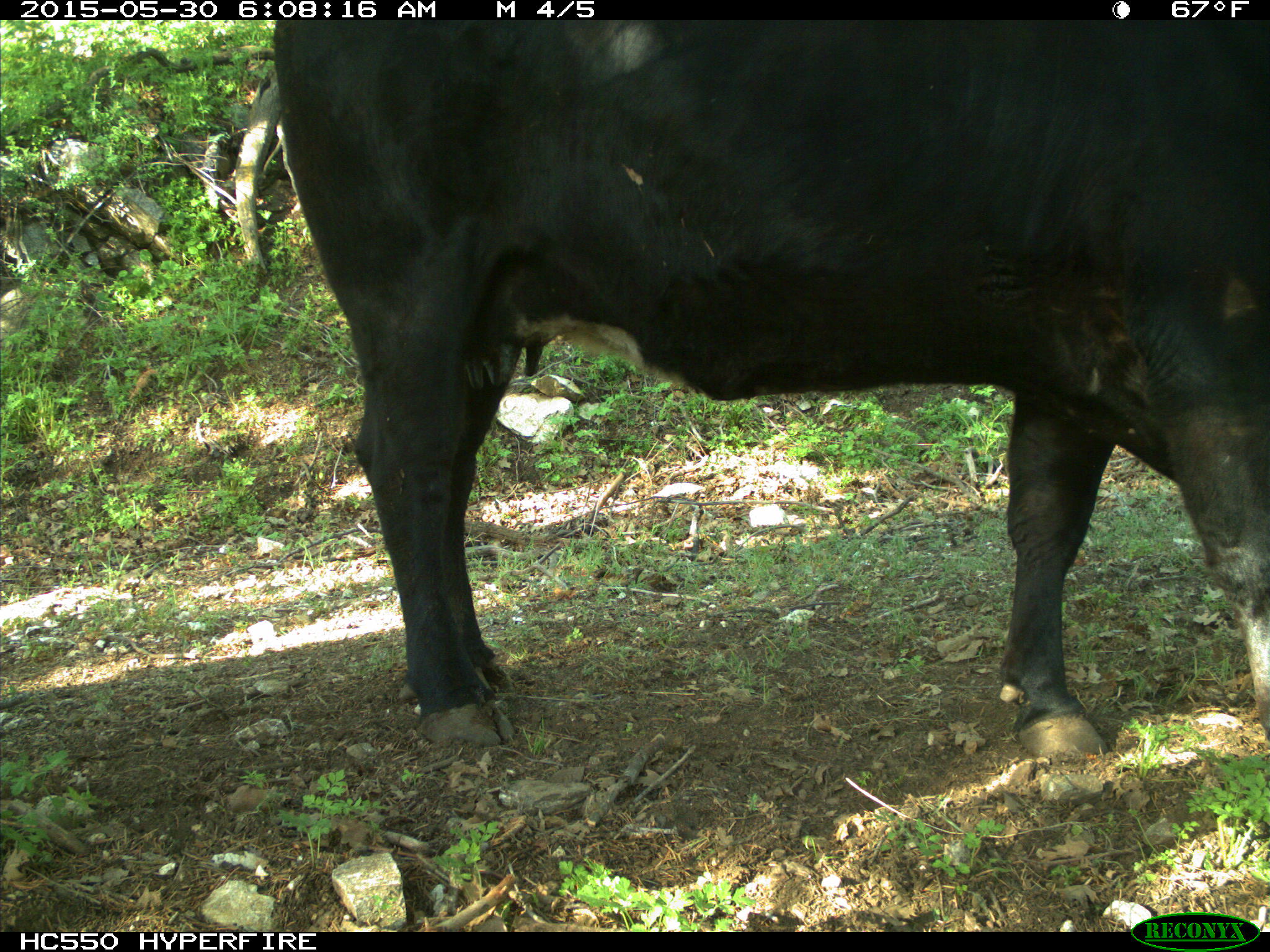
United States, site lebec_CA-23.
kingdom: Animalia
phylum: Chordata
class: Mammalia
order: Artiodactyla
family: Bovidae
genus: Bos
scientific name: Bos taurus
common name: domestic cow